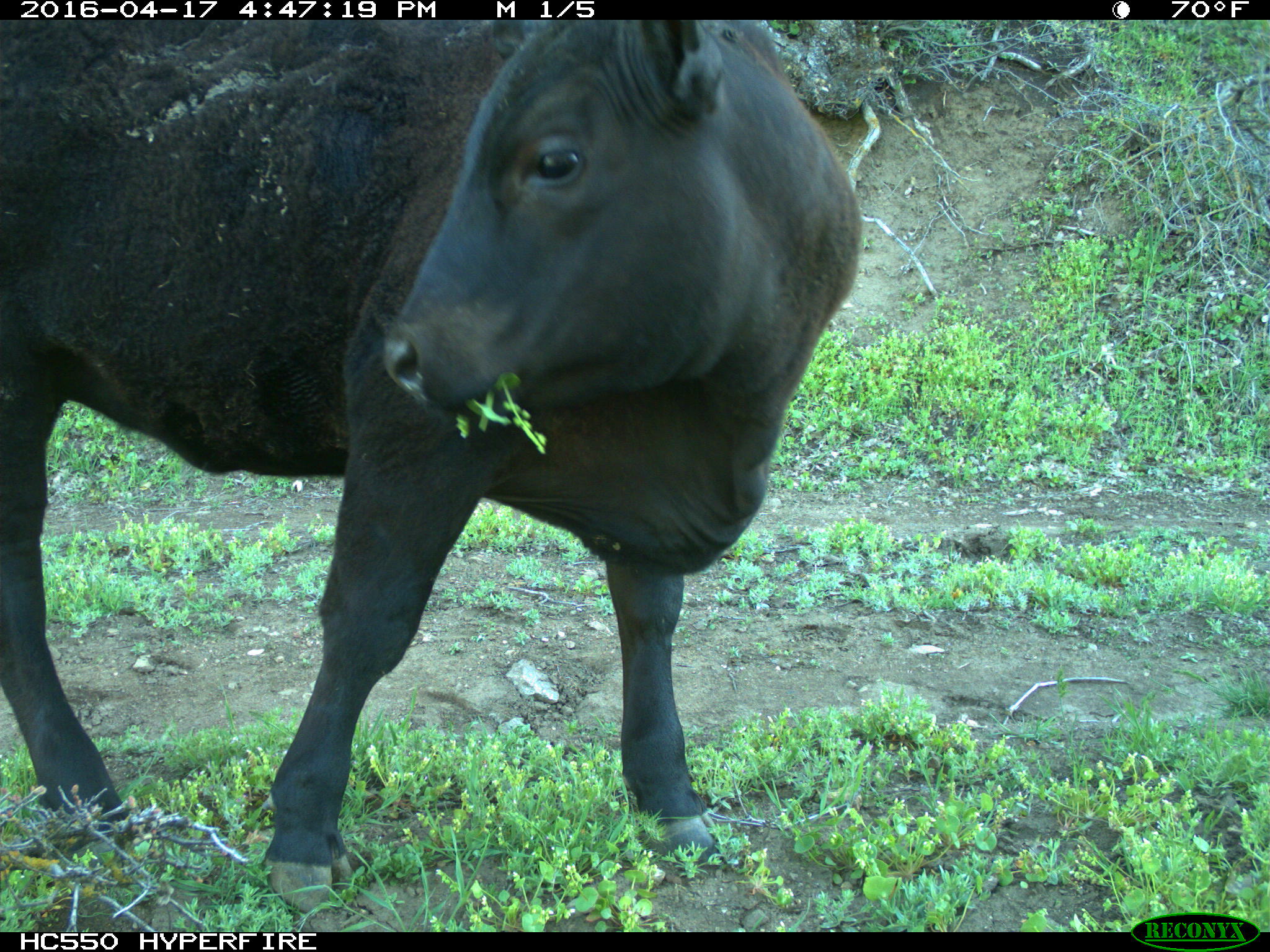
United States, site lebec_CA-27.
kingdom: Animalia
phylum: Chordata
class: Mammalia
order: Artiodactyla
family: Bovidae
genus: Bos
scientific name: Bos taurus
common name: domestic cow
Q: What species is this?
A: Bos taurus (domestic cow).